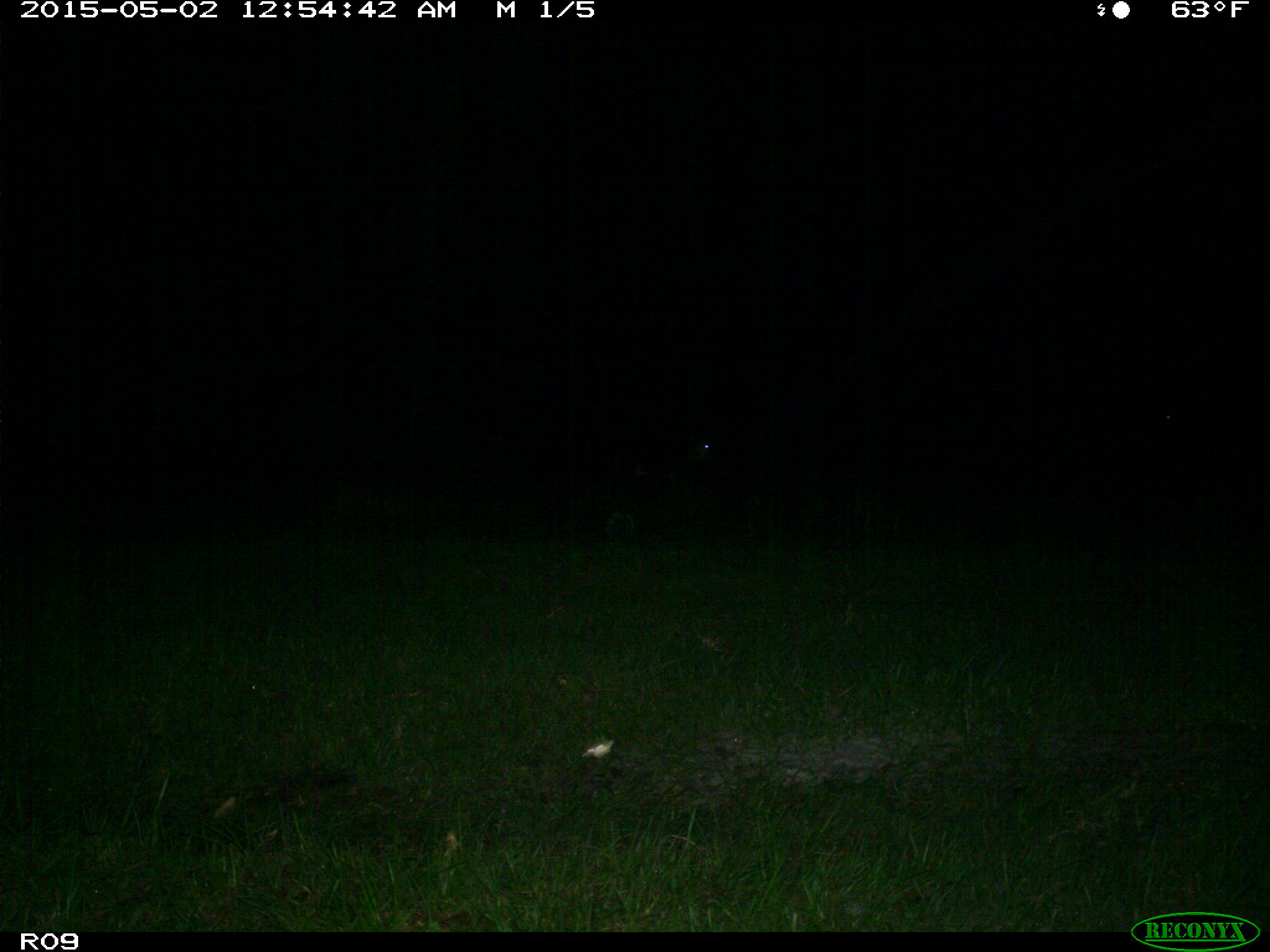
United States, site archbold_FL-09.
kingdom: Animalia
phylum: Chordata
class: Mammalia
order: Artiodactyla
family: Bovidae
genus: Bos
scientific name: Bos taurus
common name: domestic cow